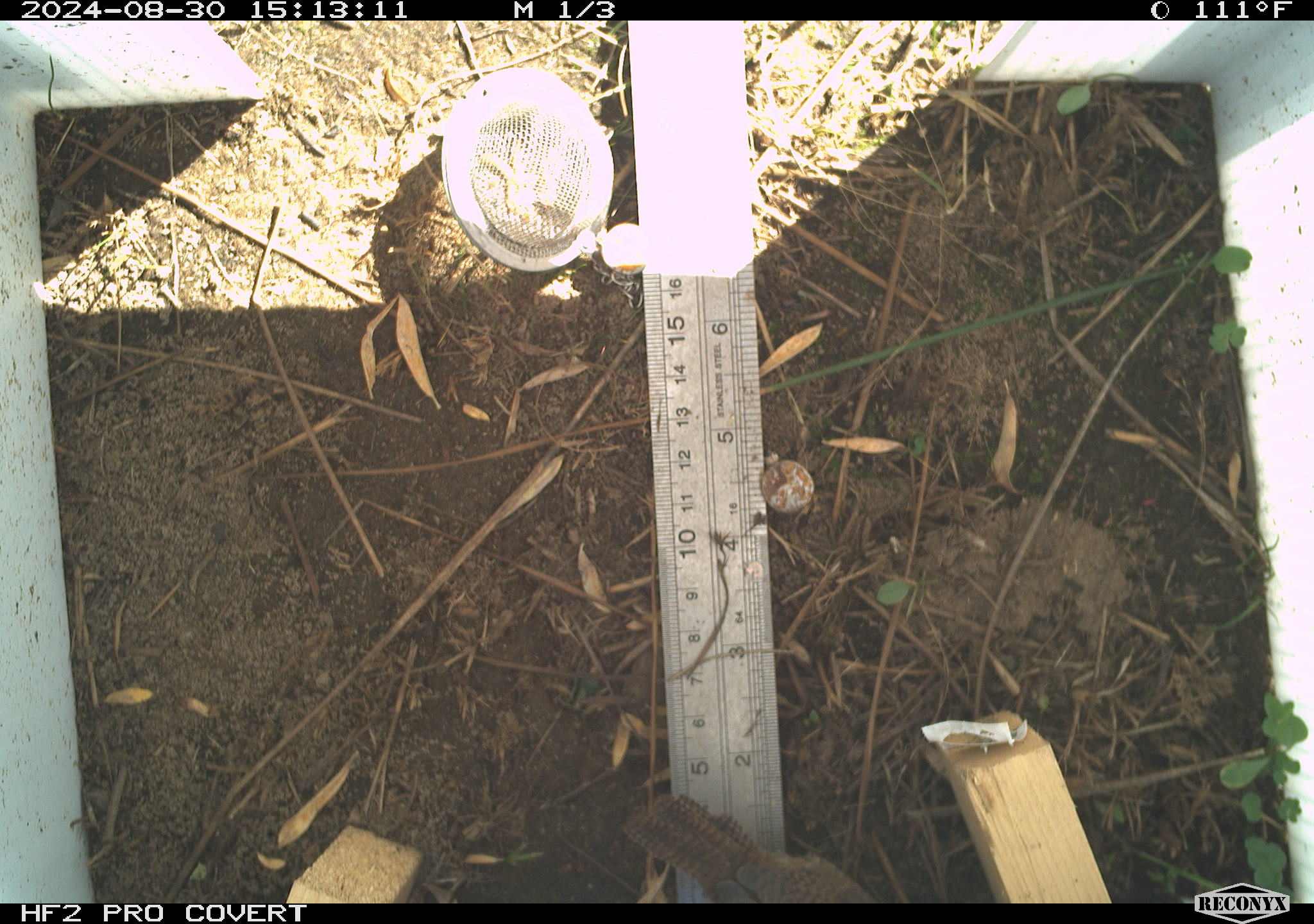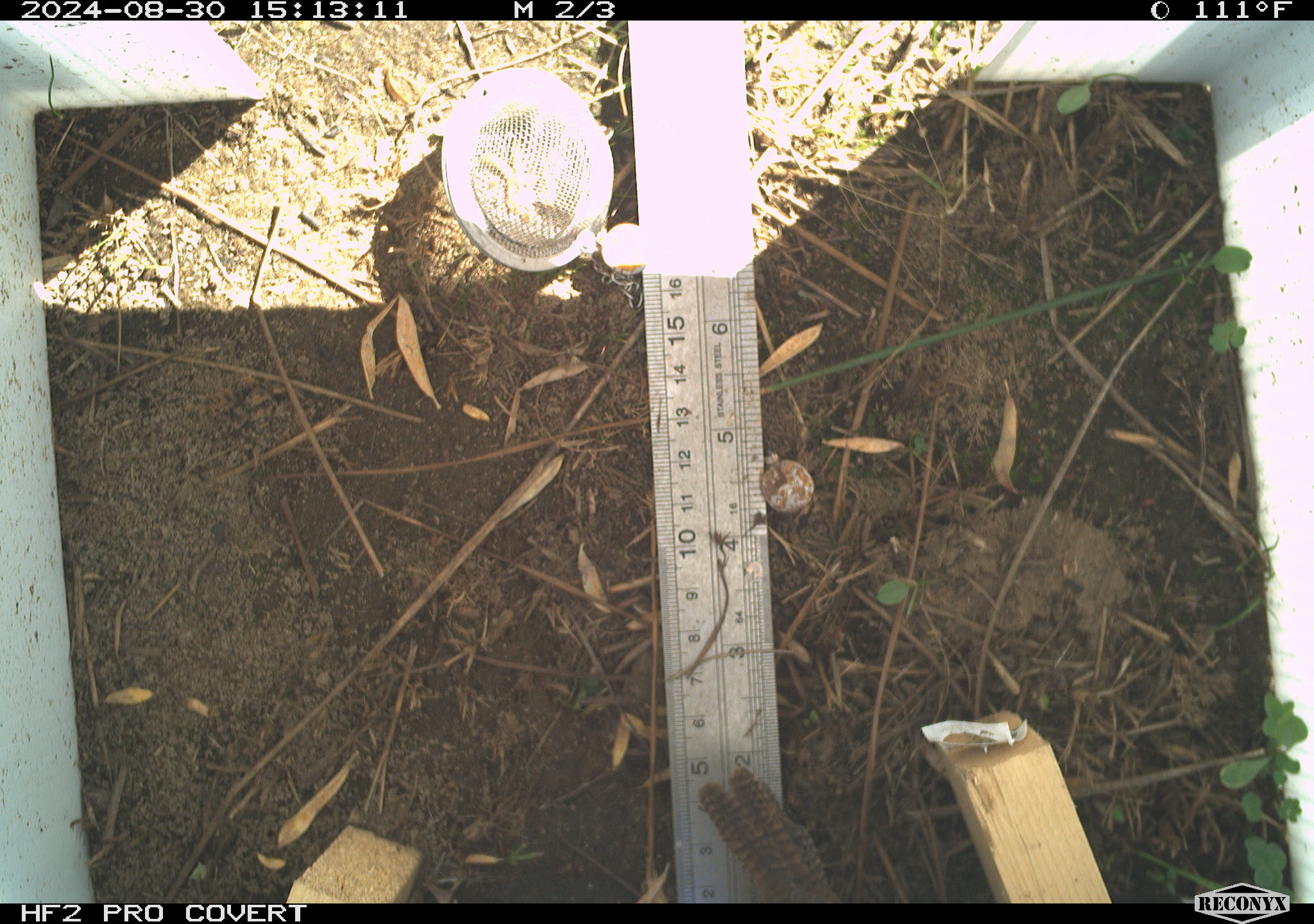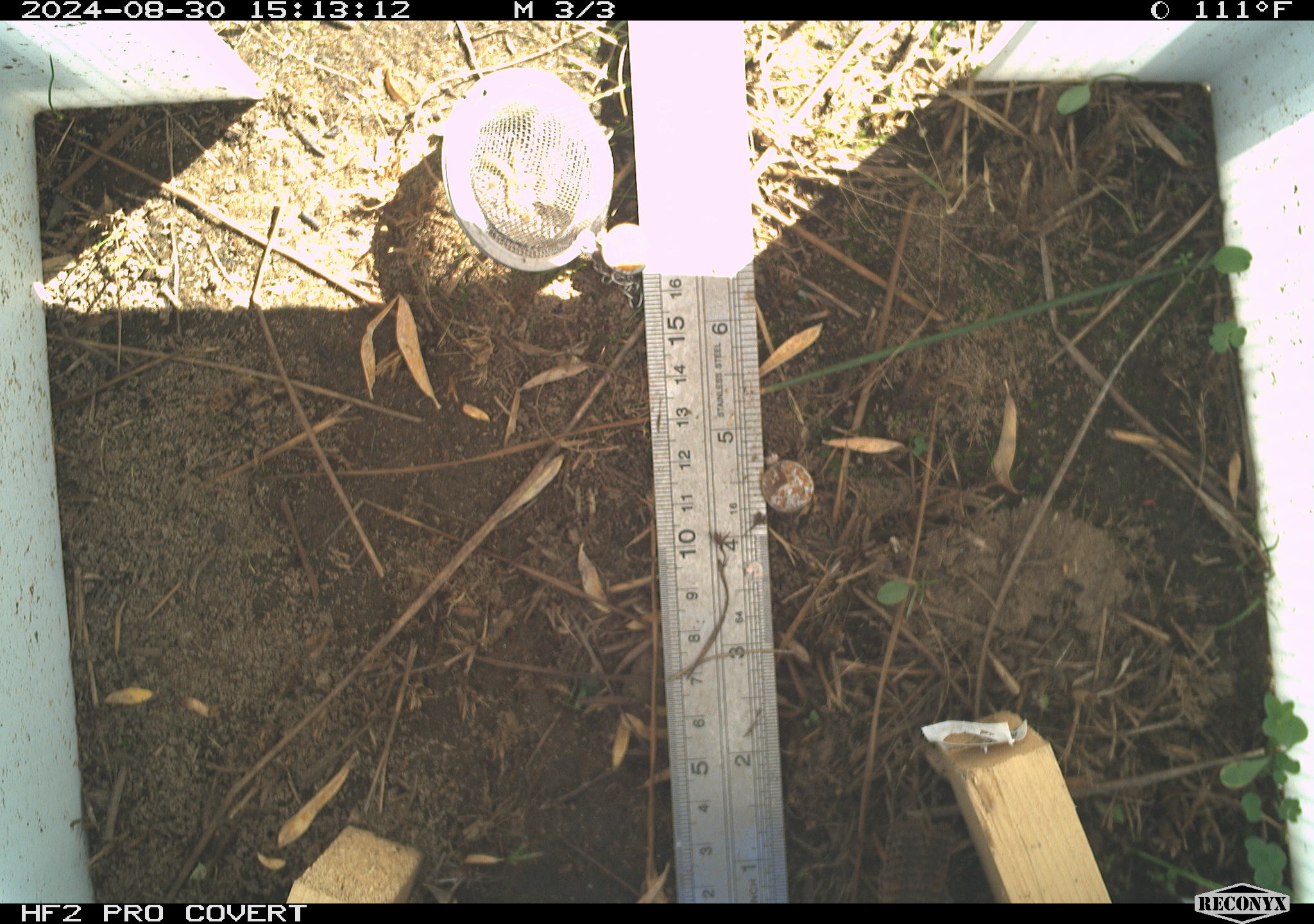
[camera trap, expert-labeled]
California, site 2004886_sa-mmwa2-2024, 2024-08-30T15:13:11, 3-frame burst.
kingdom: Animalia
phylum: Chordata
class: Aves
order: Passeriformes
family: Troglodytidae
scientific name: Troglodytidae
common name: wren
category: troglodytidae family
Troglodytidae family (wren) (Troglodytidae).